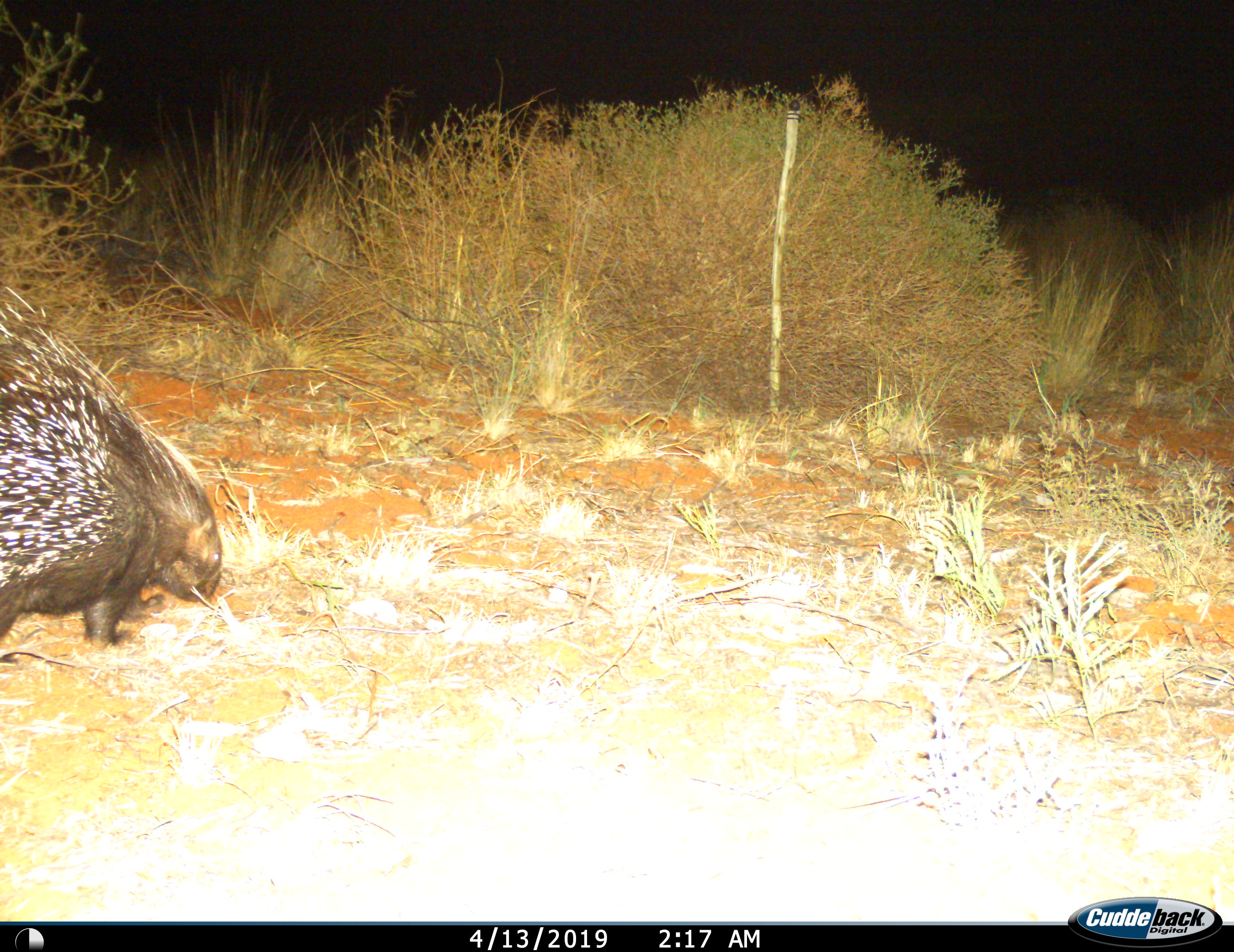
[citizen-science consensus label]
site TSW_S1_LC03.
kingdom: Animalia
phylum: Chordata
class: Mammalia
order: Rodentia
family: Hystricidae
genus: Hystrix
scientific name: Hystrix cristata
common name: crested porcupine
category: porcupine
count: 1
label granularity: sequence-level